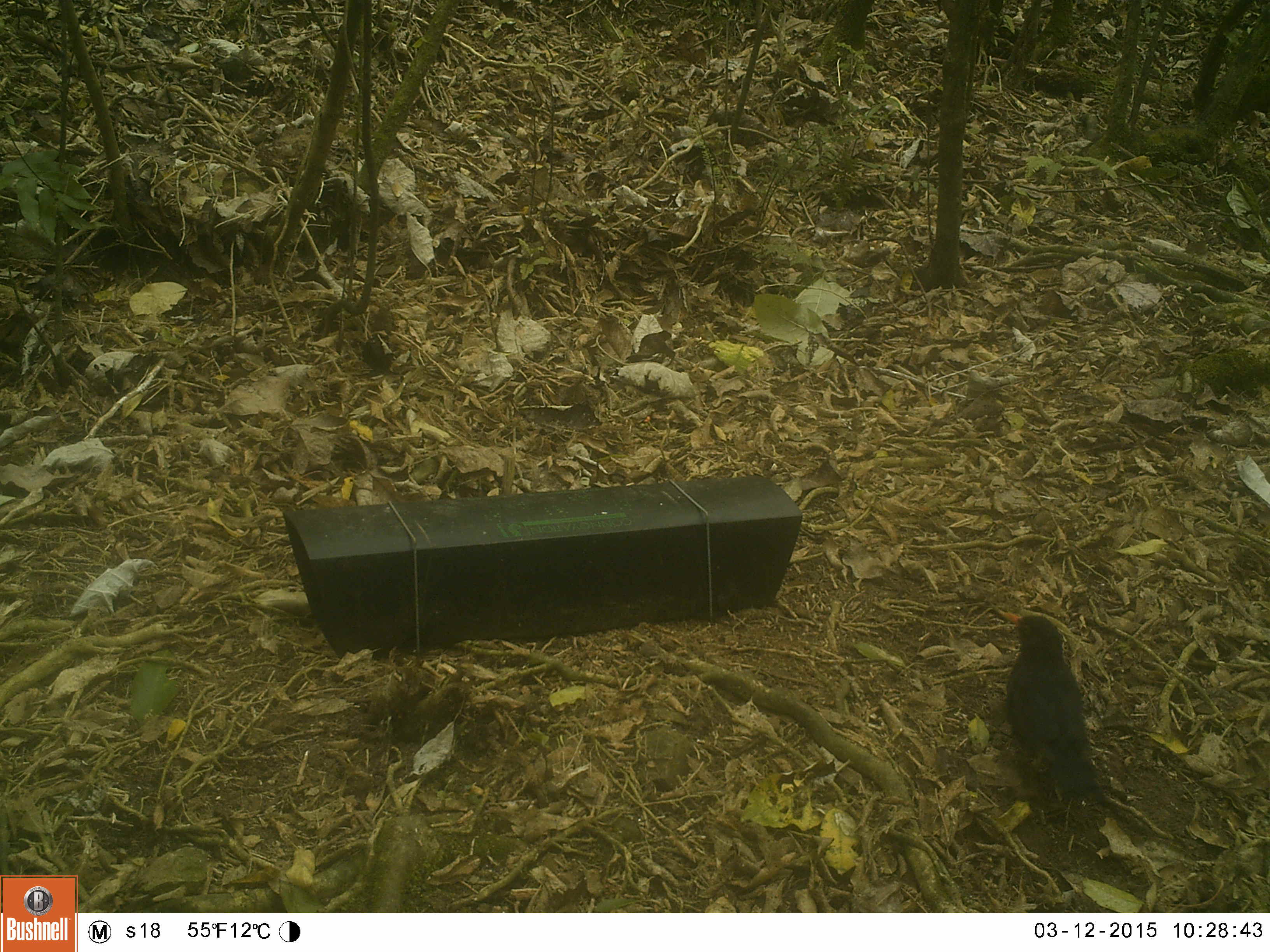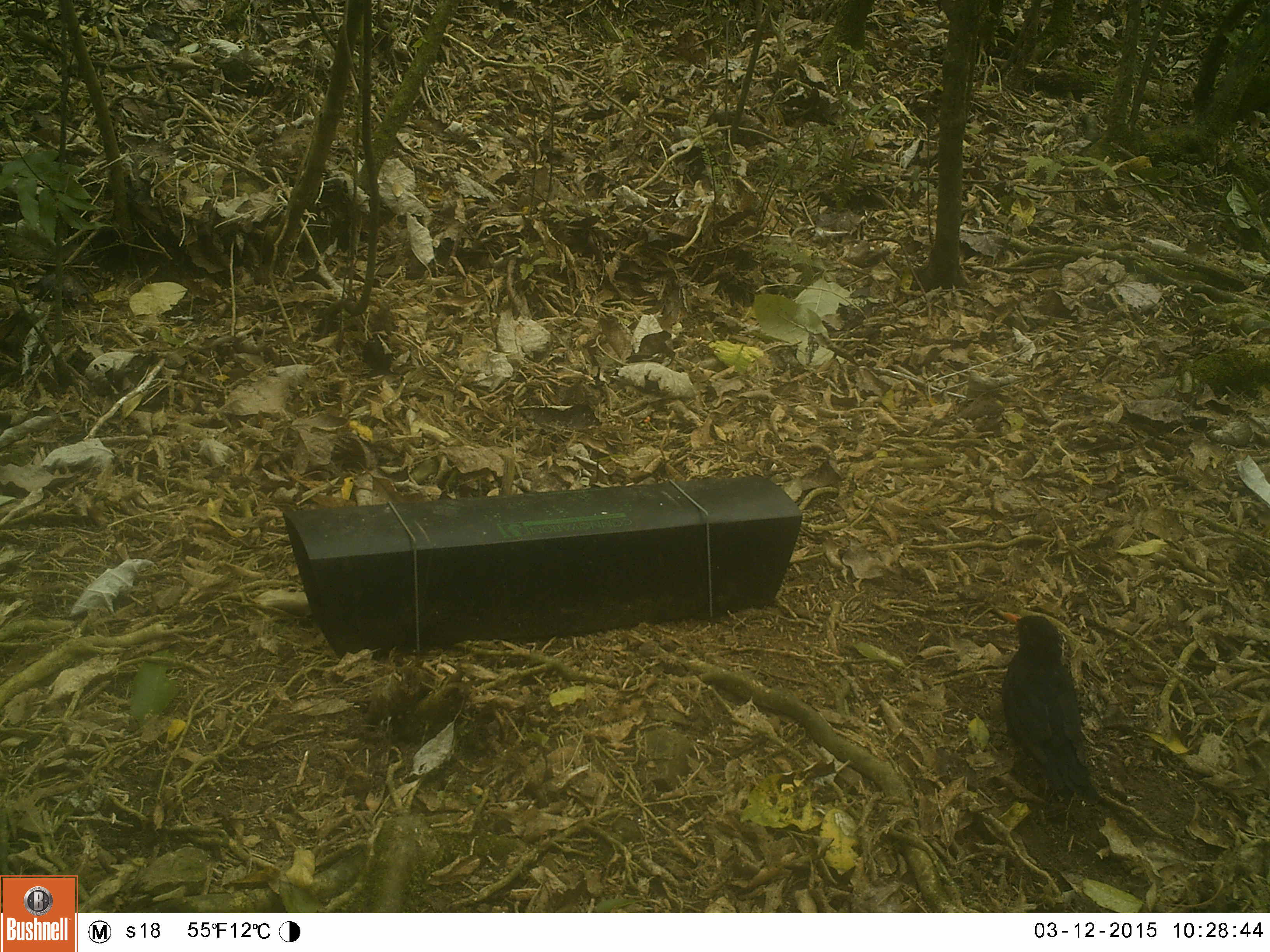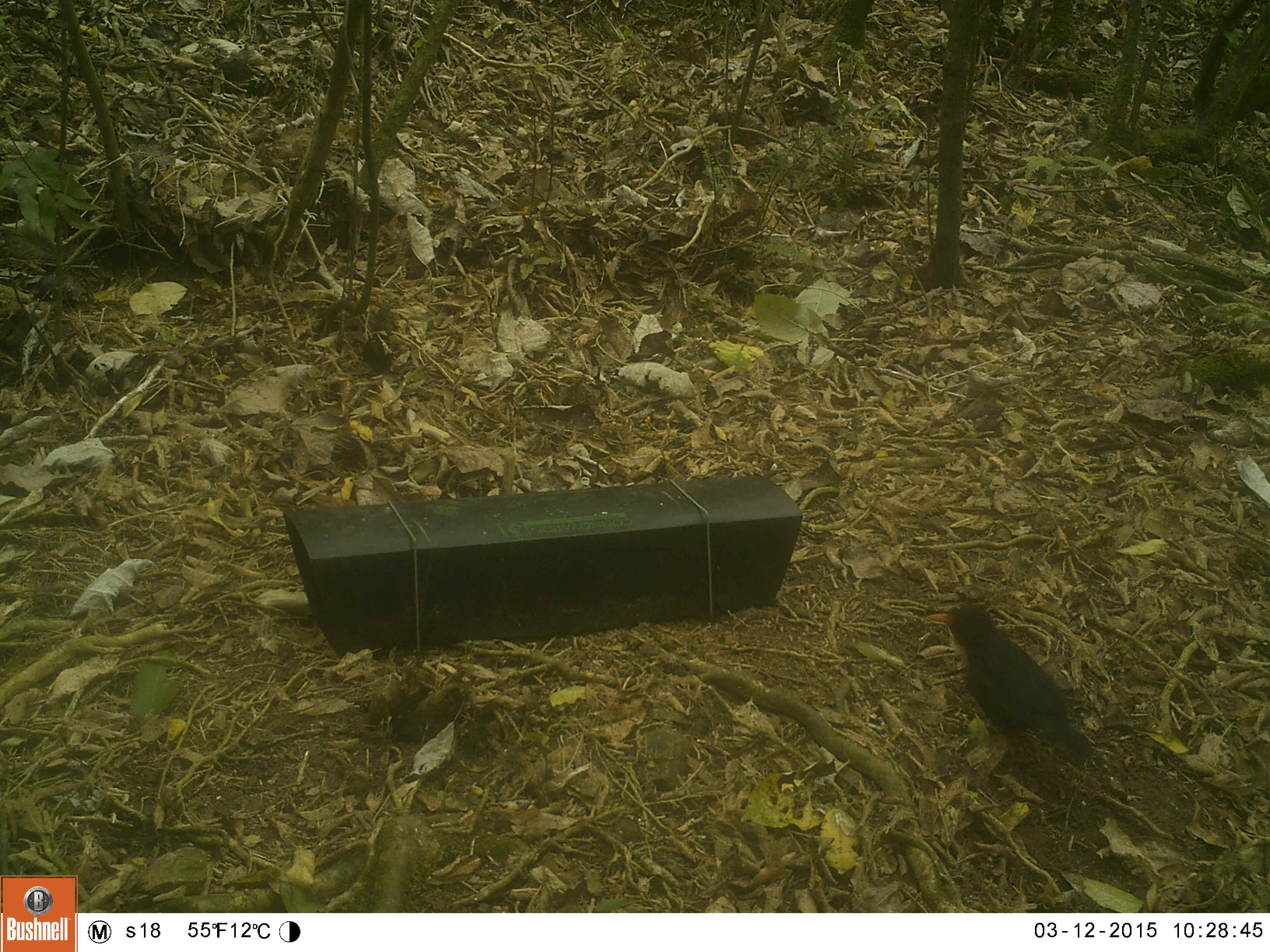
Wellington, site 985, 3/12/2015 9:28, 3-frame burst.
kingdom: Animalia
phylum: Chordata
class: Aves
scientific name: Aves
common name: bird